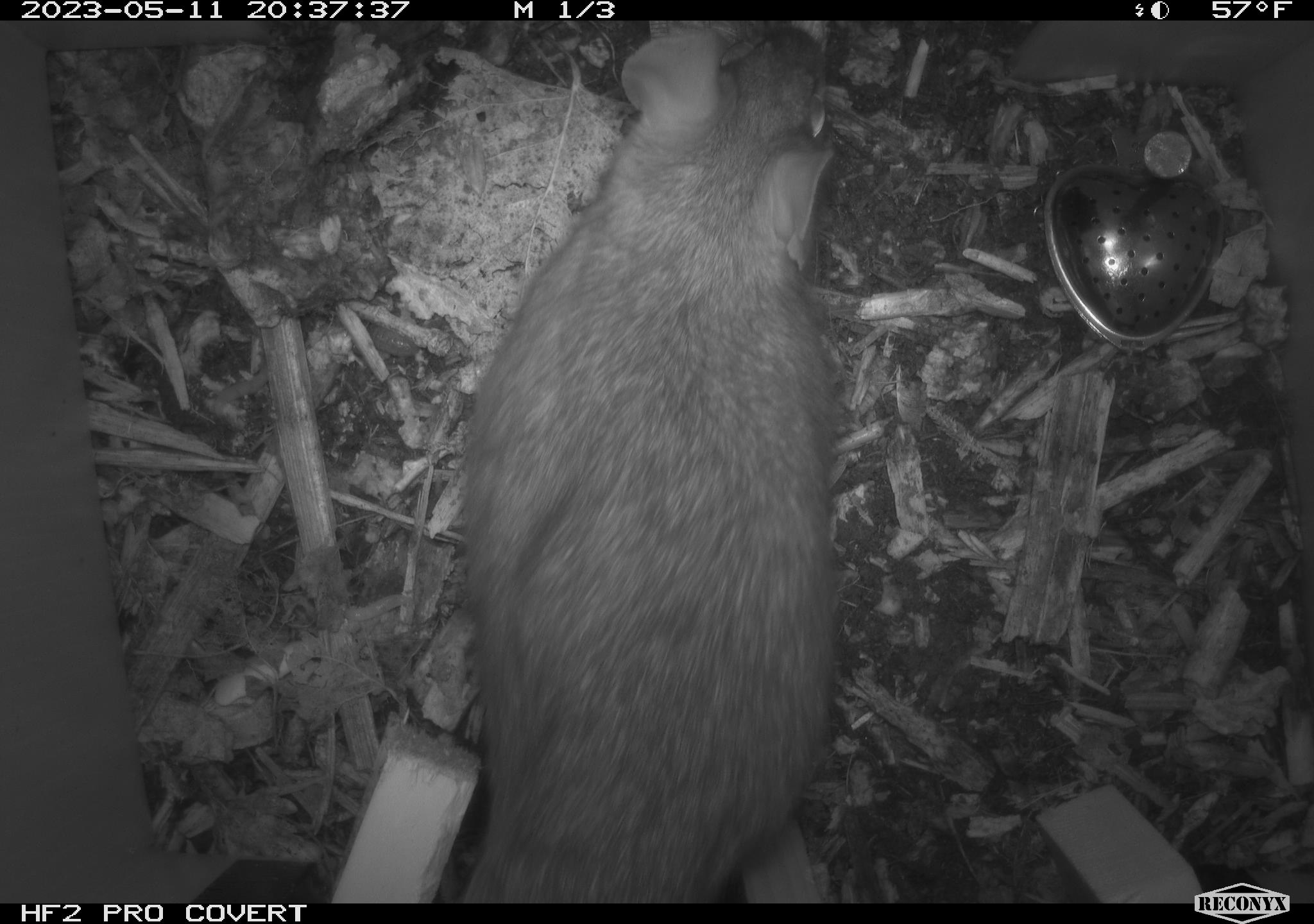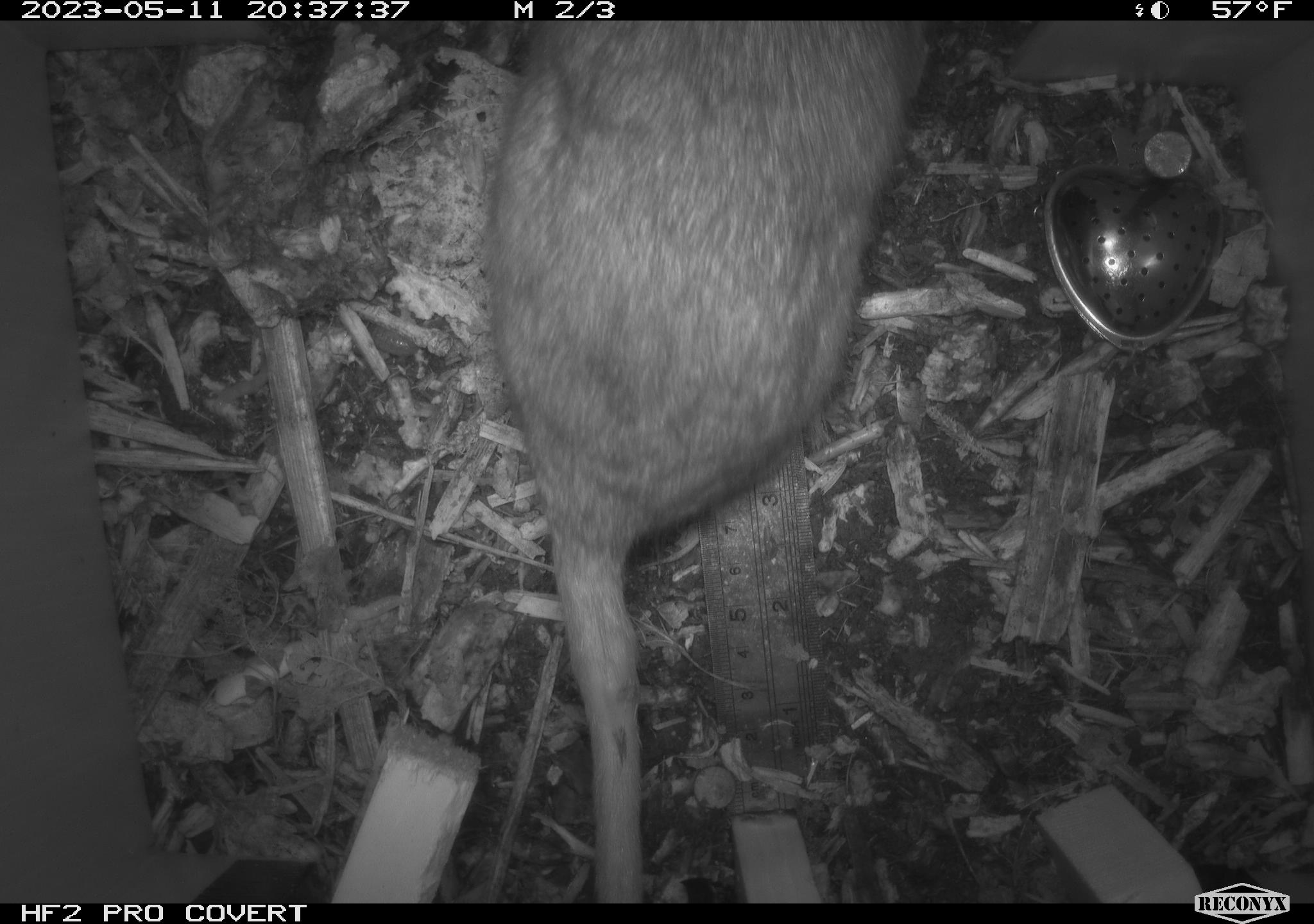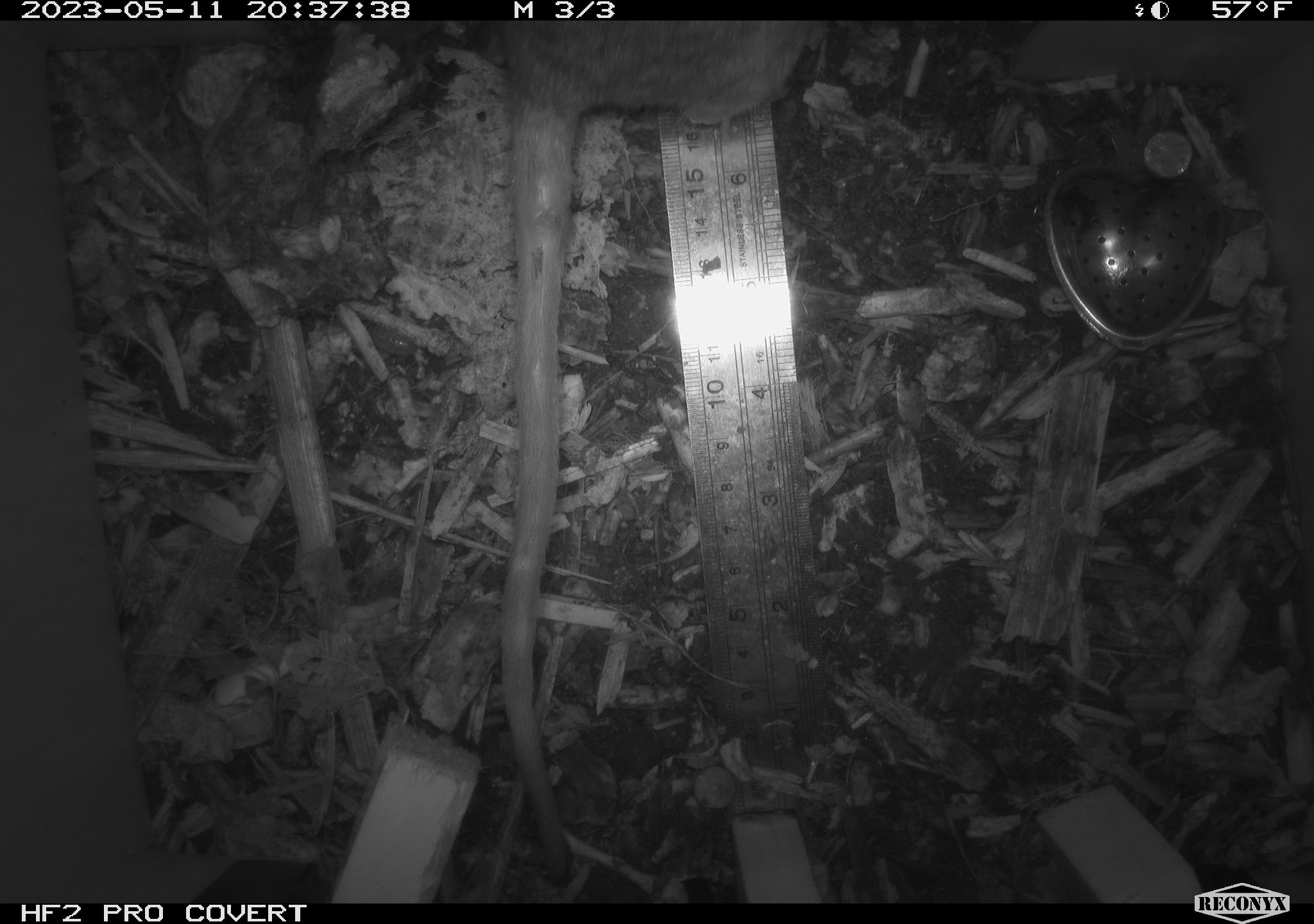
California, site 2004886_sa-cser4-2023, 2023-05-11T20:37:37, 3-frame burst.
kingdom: Animalia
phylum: Chordata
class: Mammalia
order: Rodentia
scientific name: Rodentia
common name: woodrat or rat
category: woodrat or rat species